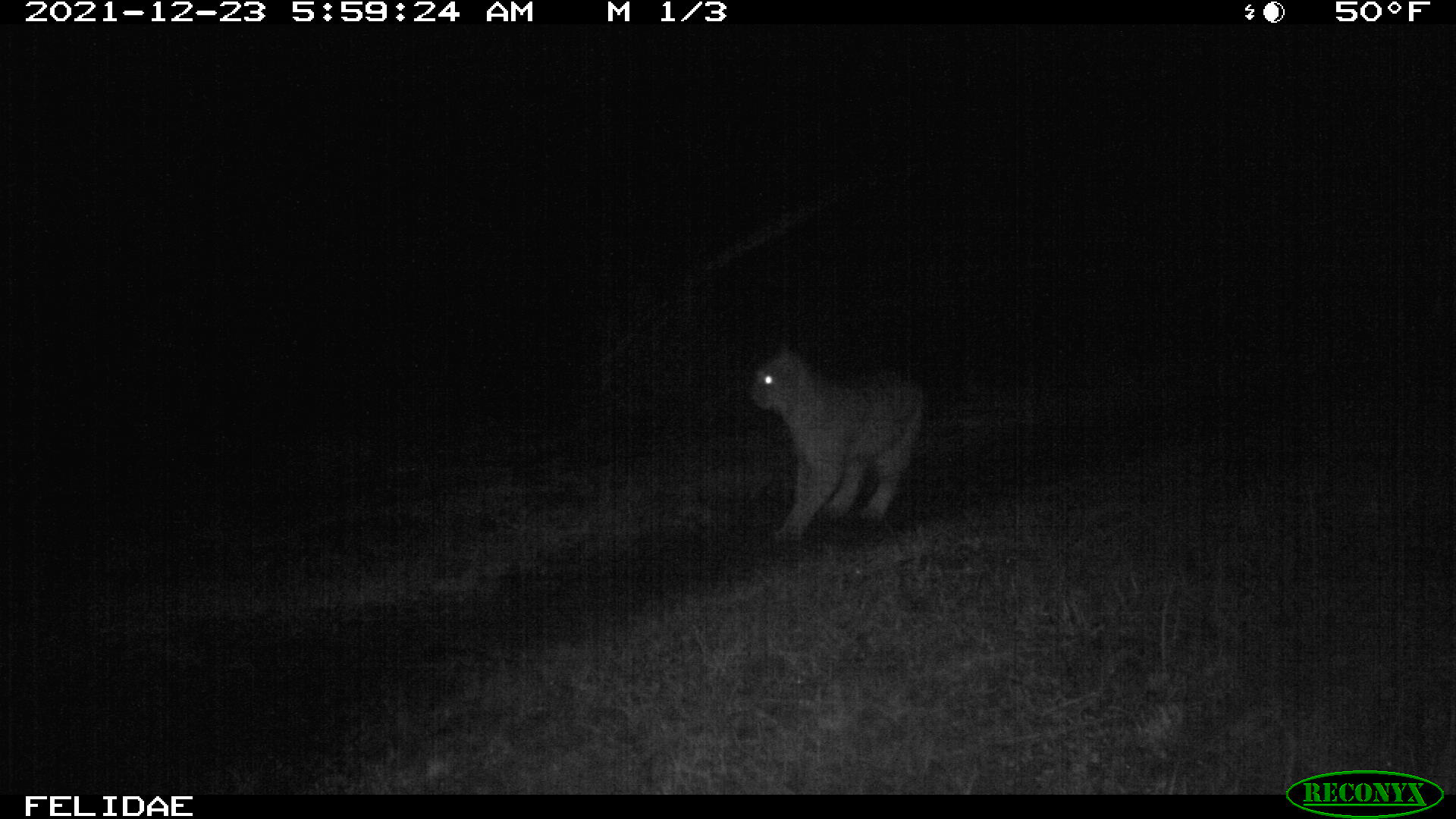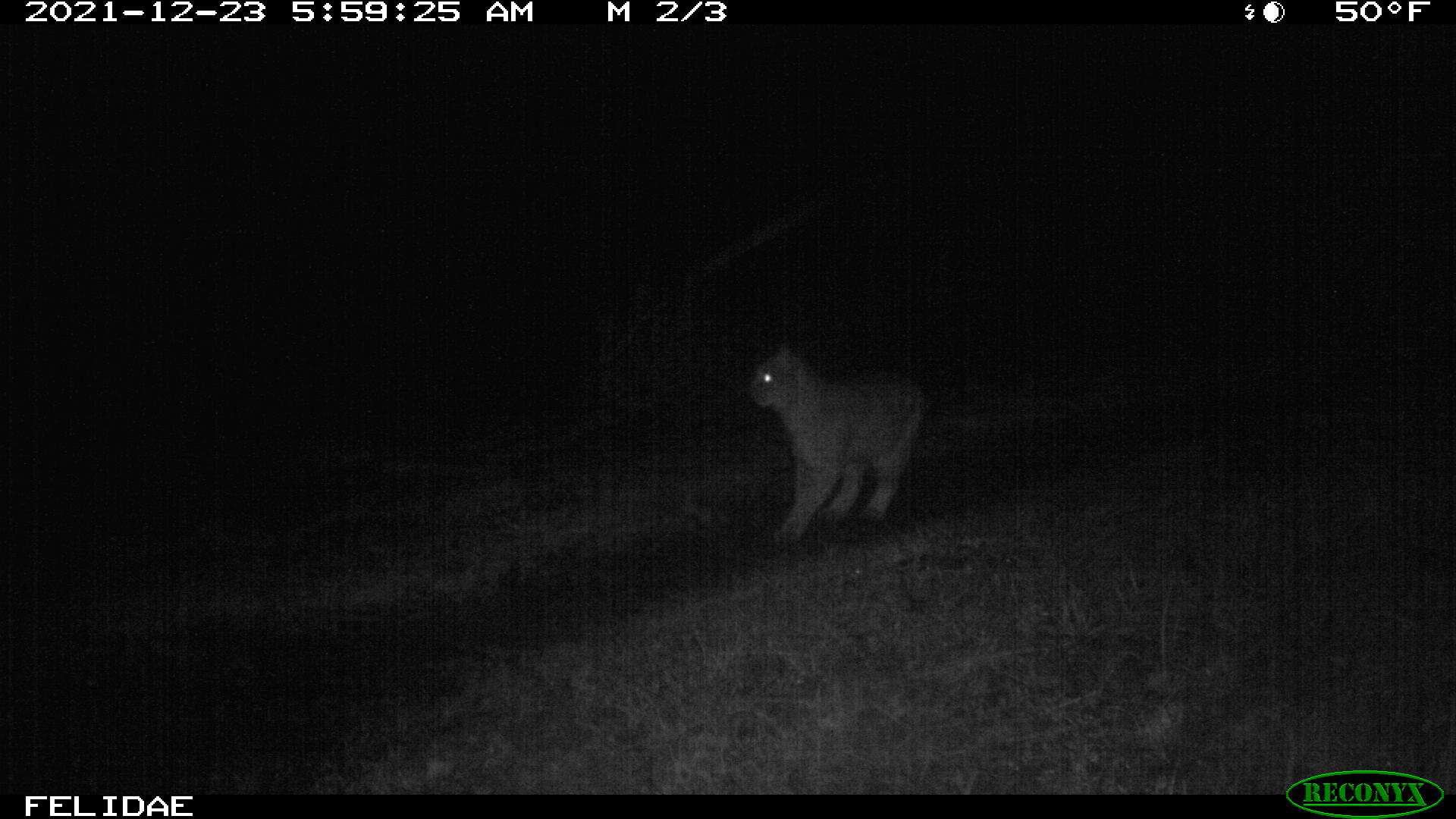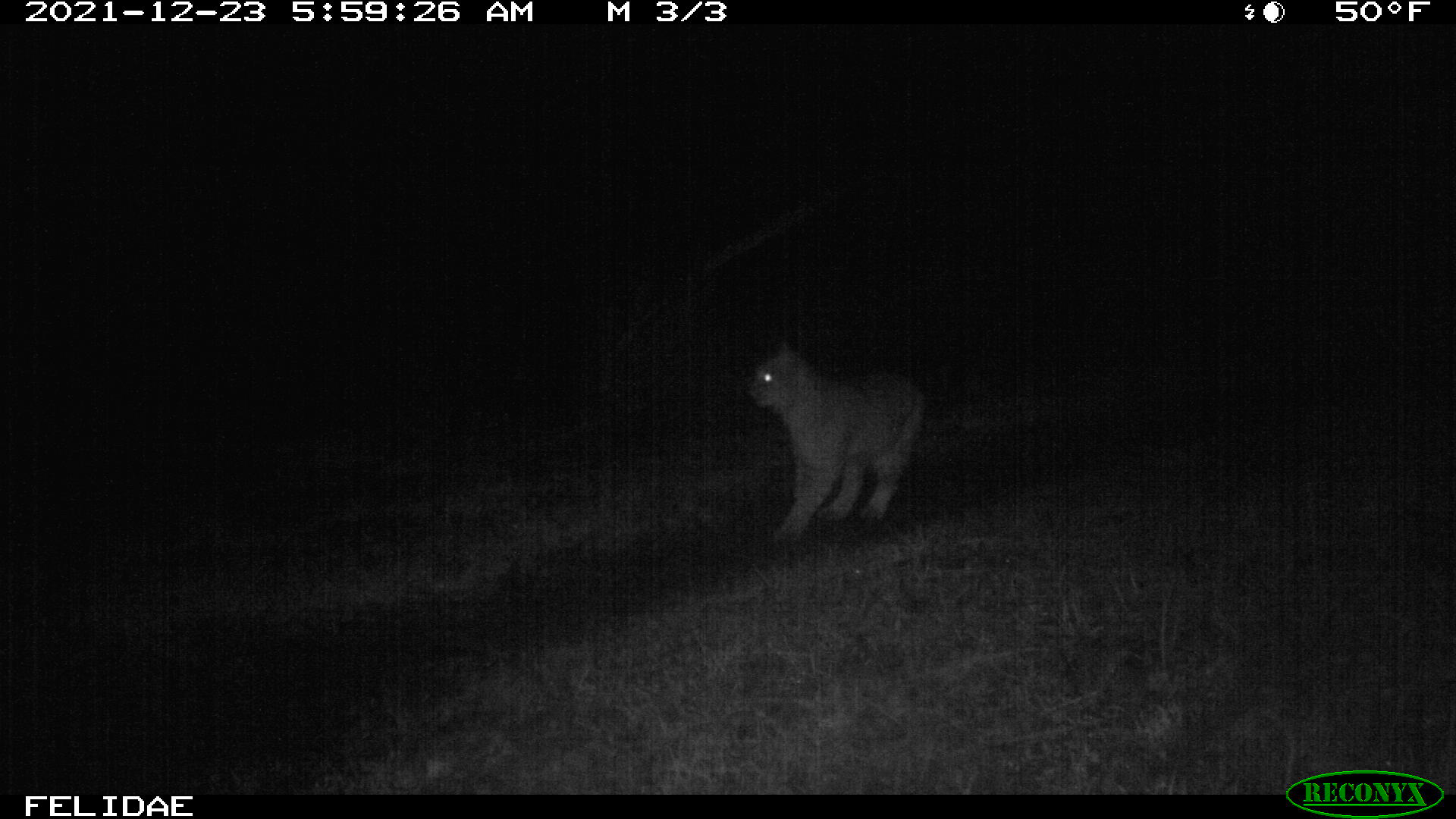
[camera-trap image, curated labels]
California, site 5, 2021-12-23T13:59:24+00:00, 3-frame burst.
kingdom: Animalia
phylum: Chordata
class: Mammalia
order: Carnivora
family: Felidae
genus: Lynx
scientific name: Lynx rufus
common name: bobcat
Bobcat (Lynx rufus).